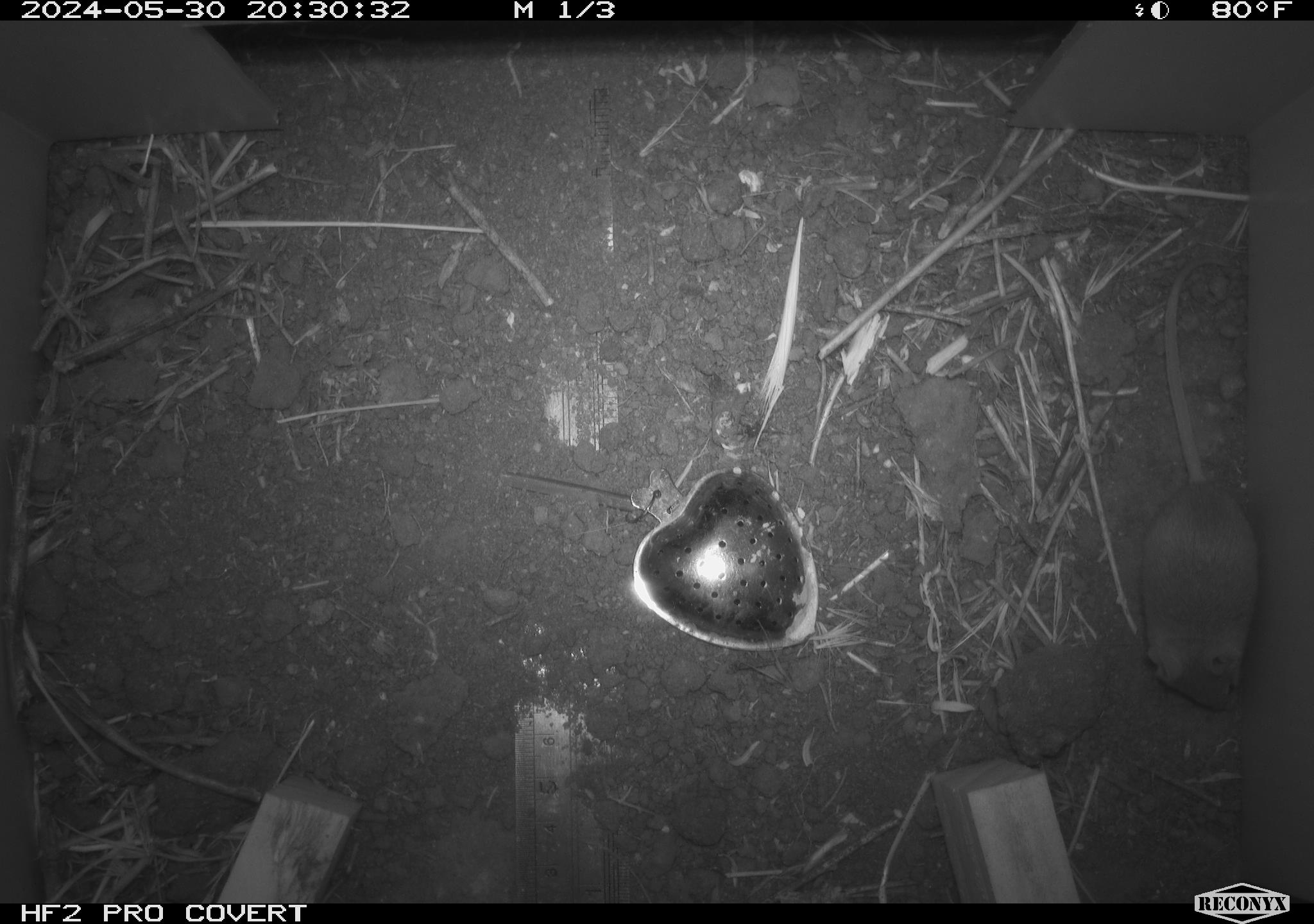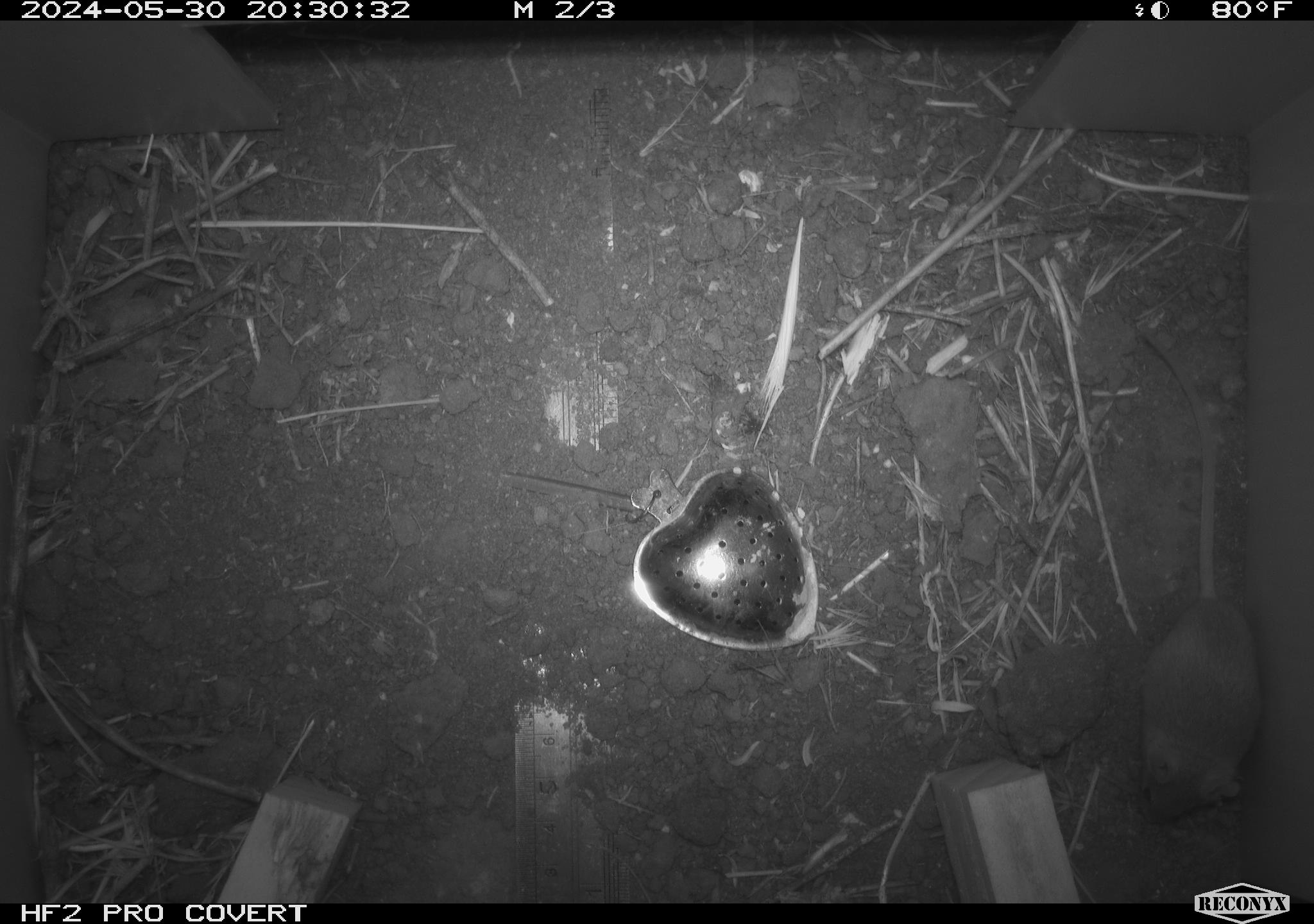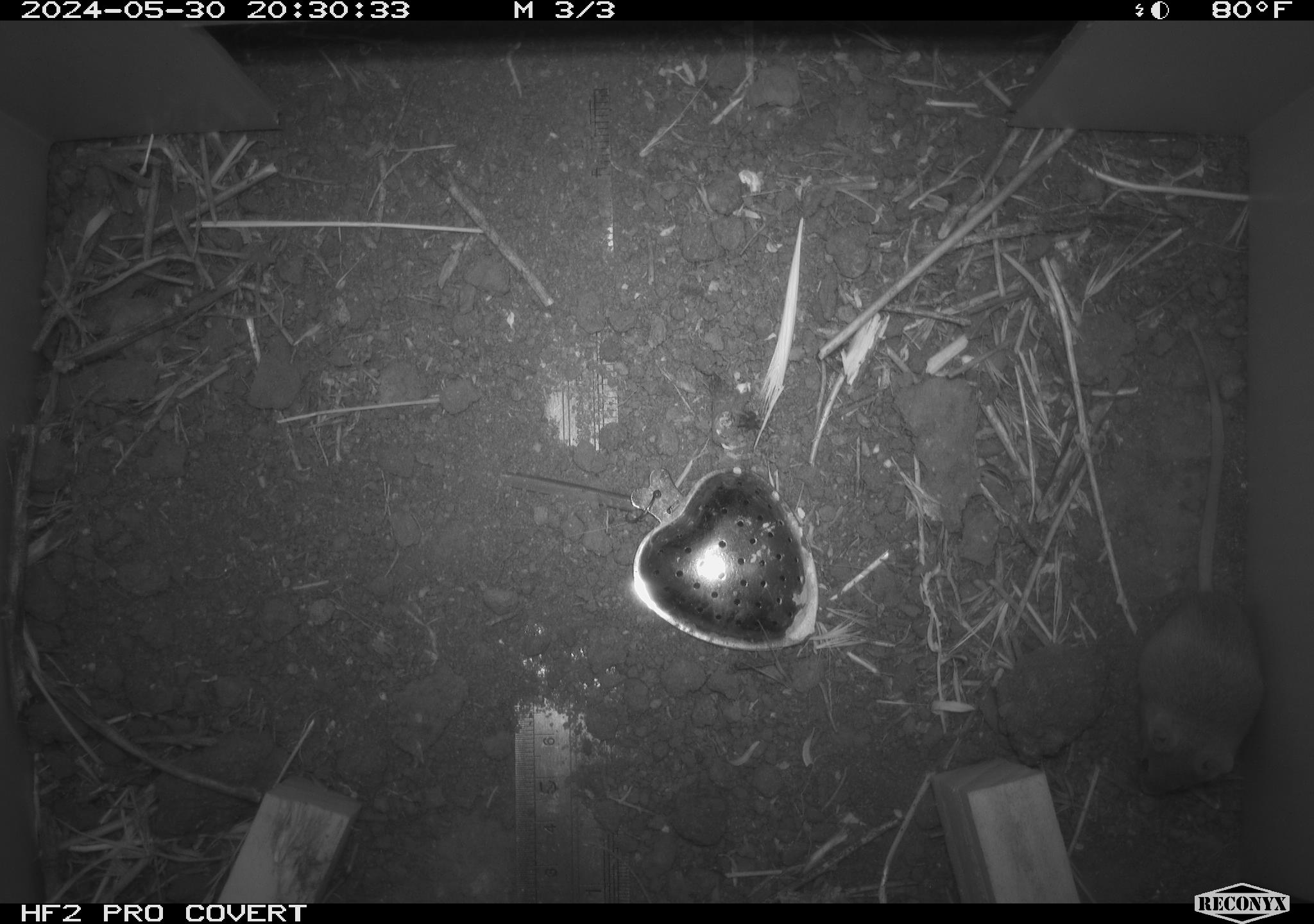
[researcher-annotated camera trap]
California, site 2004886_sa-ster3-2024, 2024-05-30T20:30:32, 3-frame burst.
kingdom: Animalia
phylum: Chordata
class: Mammalia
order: Rodentia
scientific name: Rodentia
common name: mouse species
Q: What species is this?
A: Mouse species (Rodentia).